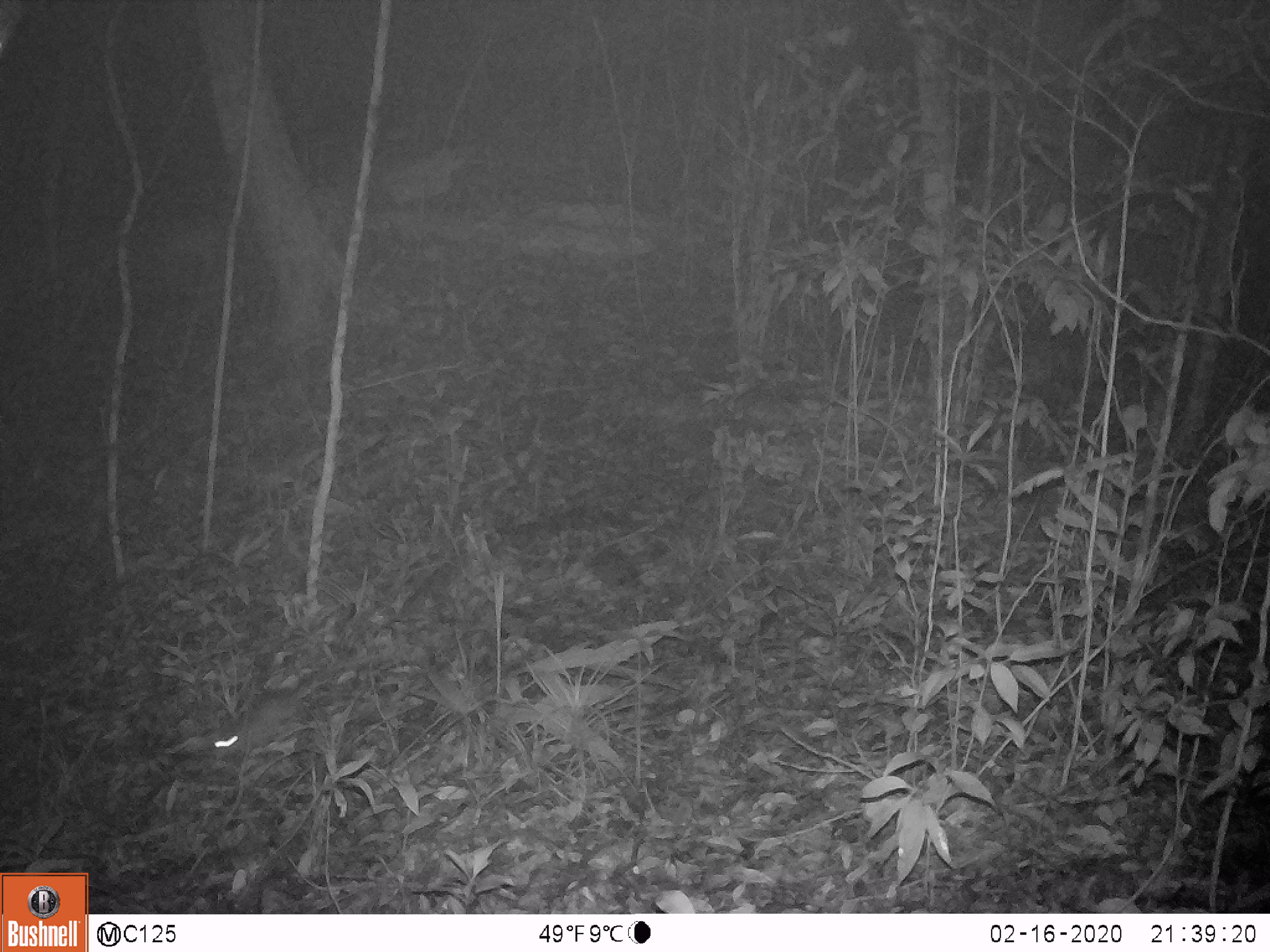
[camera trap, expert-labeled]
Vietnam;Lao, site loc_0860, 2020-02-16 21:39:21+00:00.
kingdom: Animalia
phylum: Chordata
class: Mammalia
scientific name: Mammalia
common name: mammal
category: unidentified small mammal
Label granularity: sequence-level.